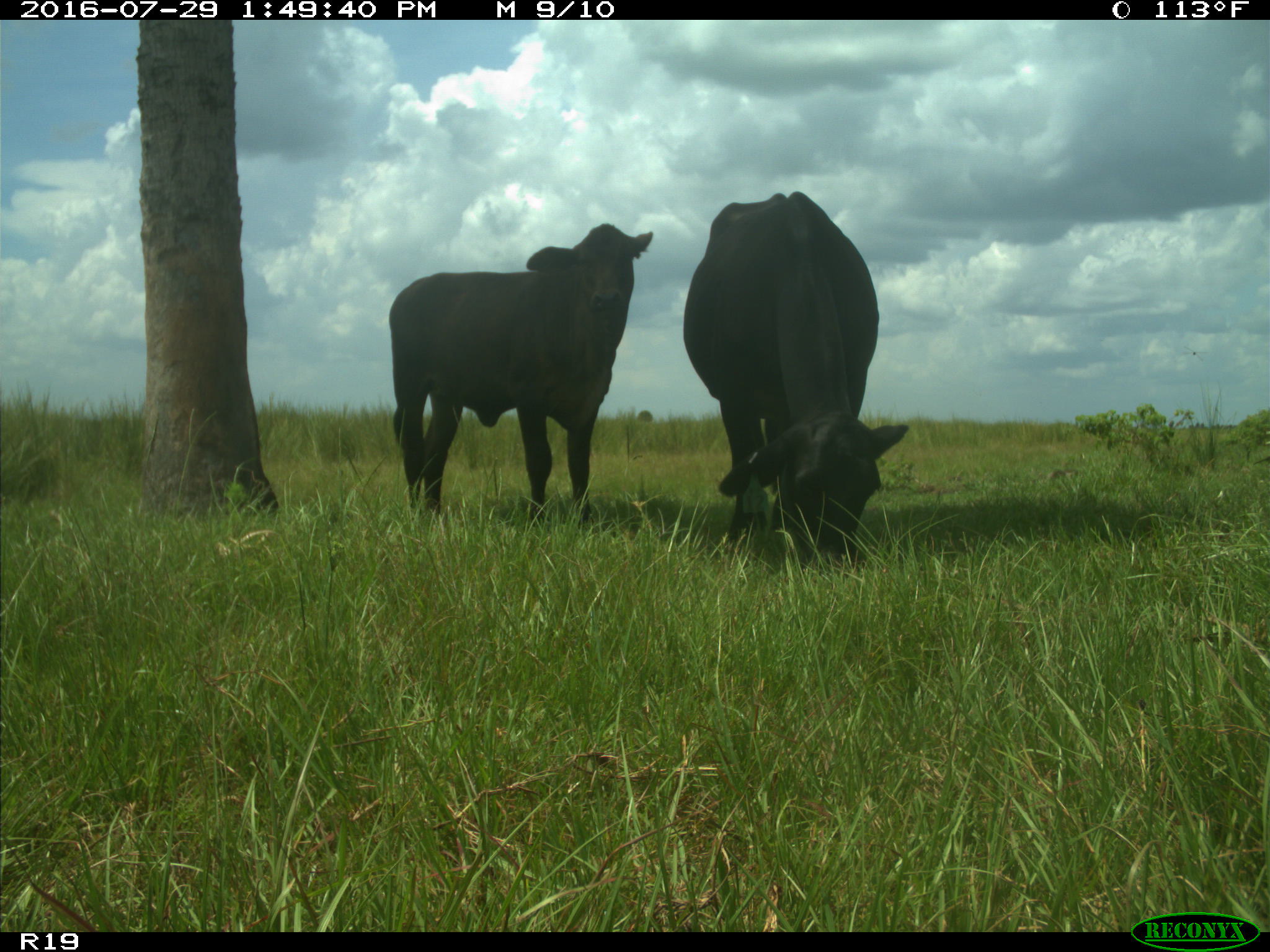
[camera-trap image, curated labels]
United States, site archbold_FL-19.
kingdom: Animalia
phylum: Chordata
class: Mammalia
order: Artiodactyla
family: Bovidae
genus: Bos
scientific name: Bos taurus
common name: domestic cow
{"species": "Bos taurus (domestic cow)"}